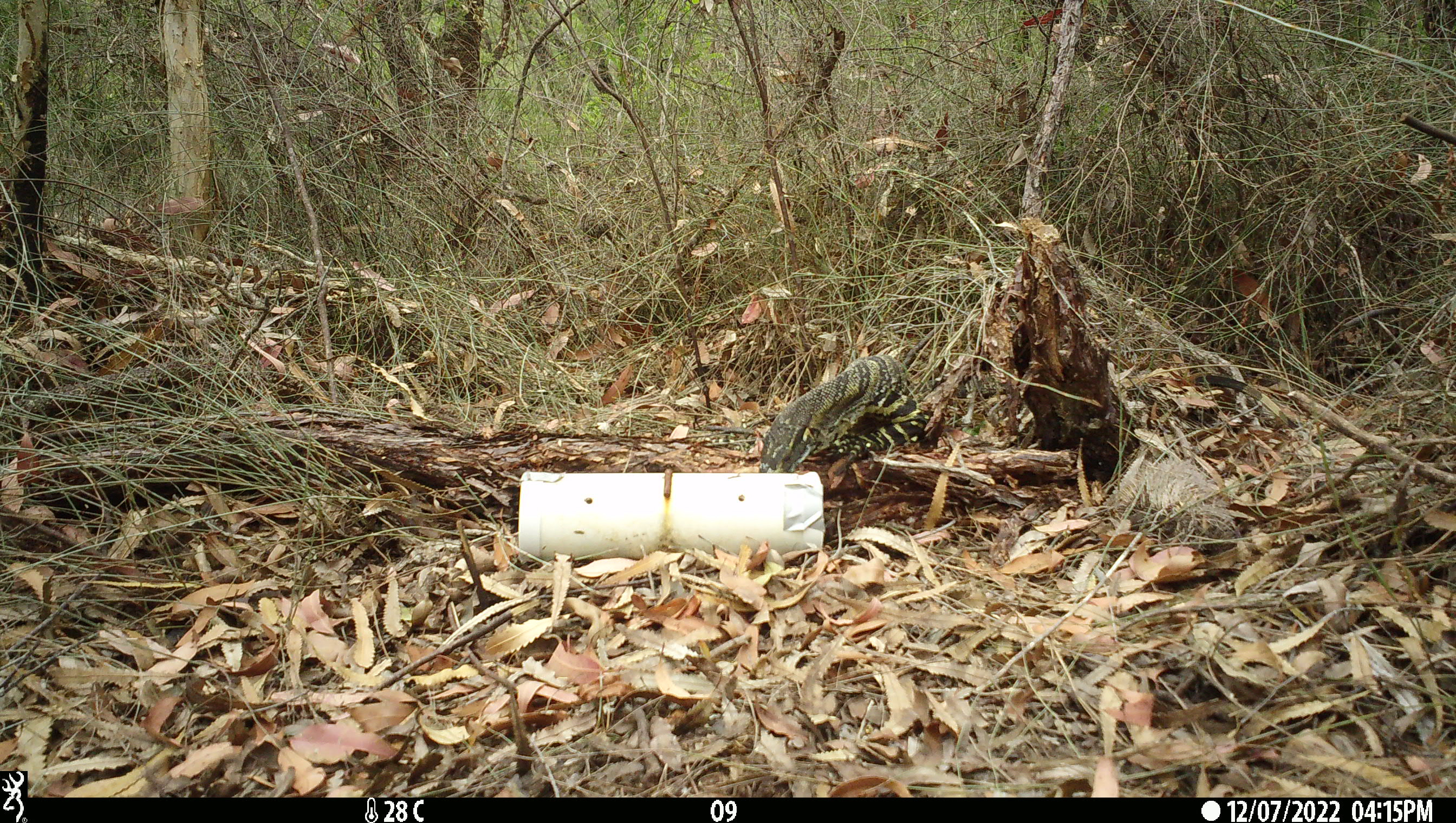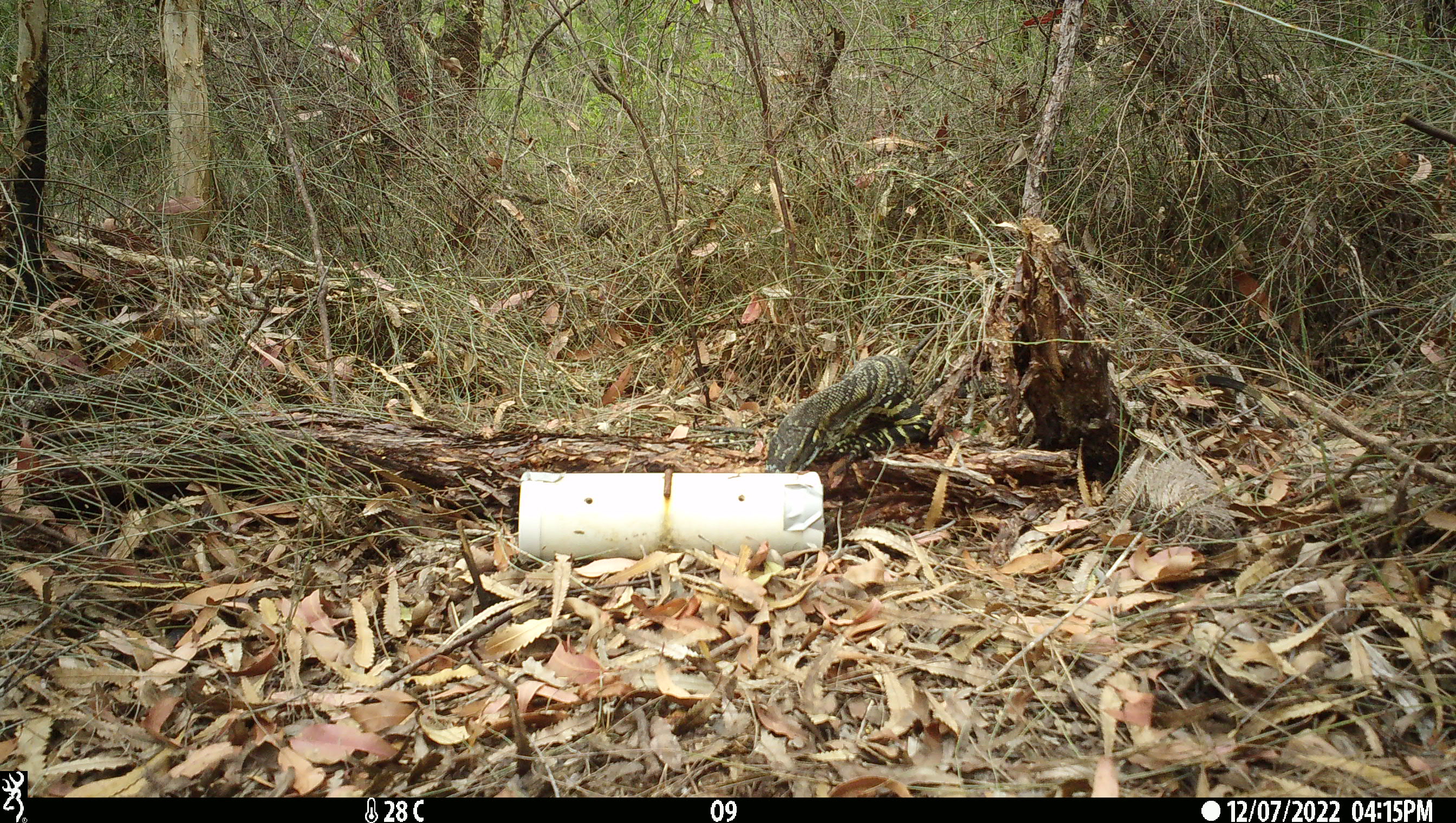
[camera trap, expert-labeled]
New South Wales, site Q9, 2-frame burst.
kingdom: Animalia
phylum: Chordata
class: Reptilia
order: Squamata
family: Varanidae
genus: Varanus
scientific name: Varanus varius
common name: lace monitor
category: goanna